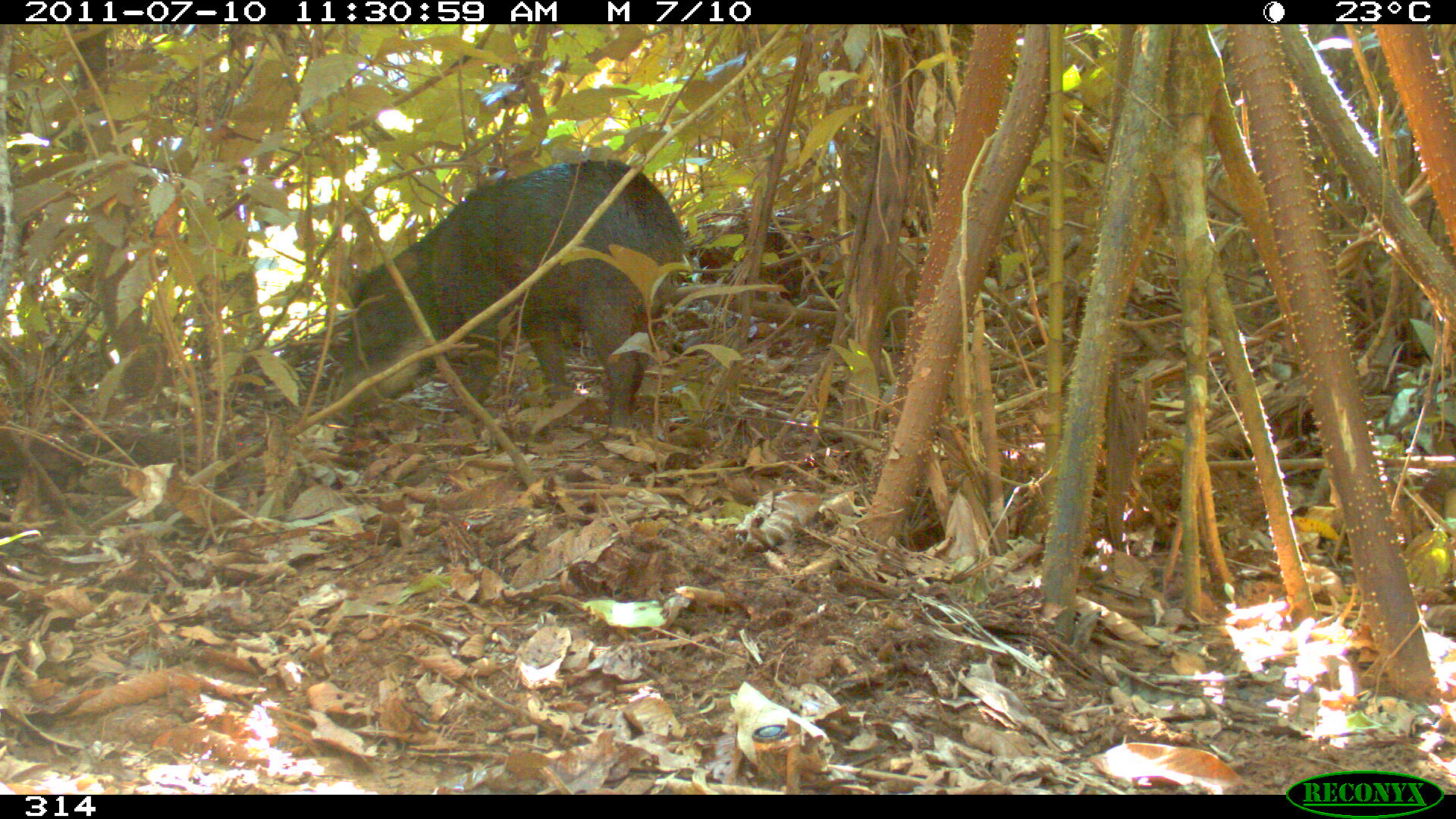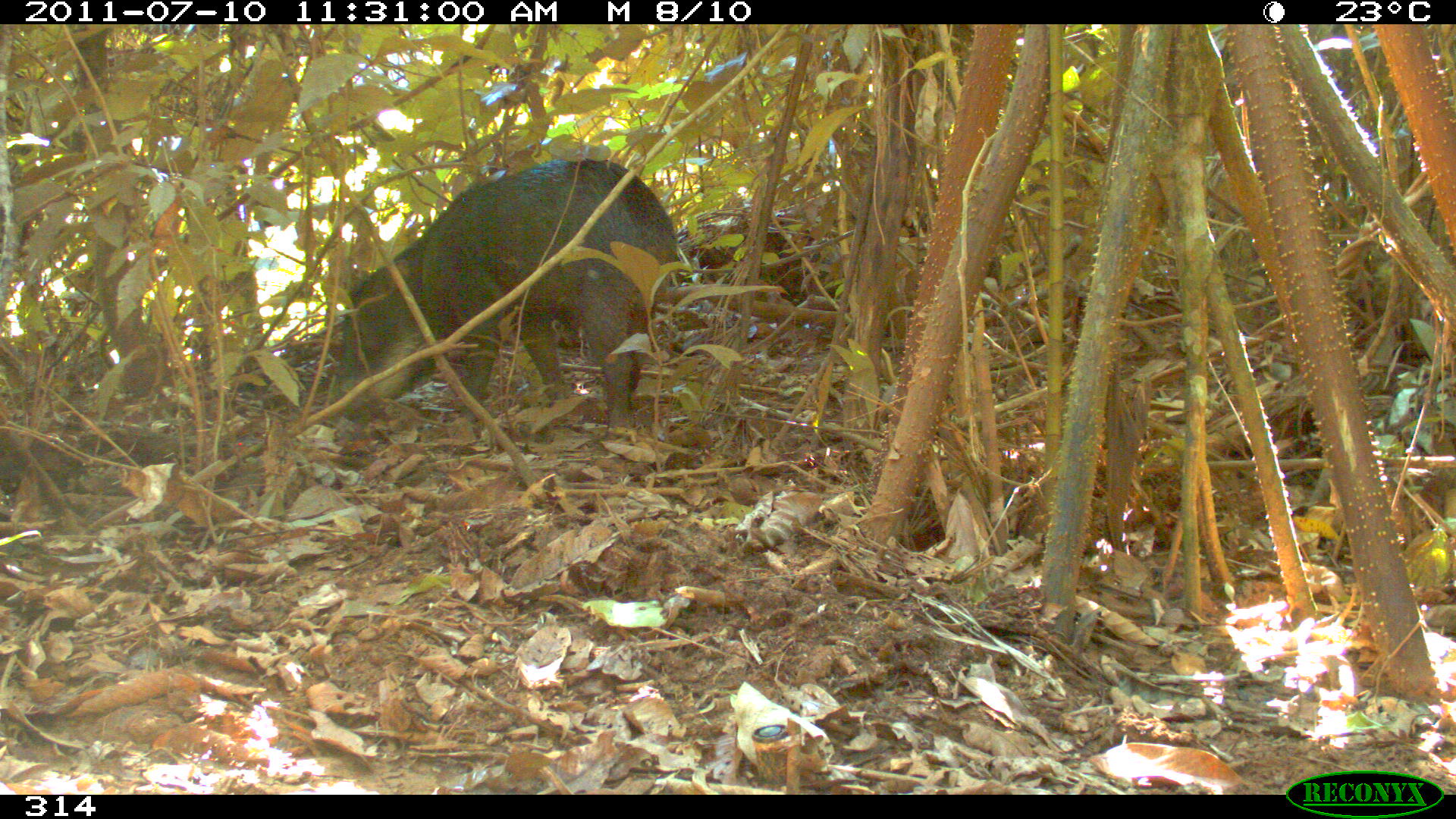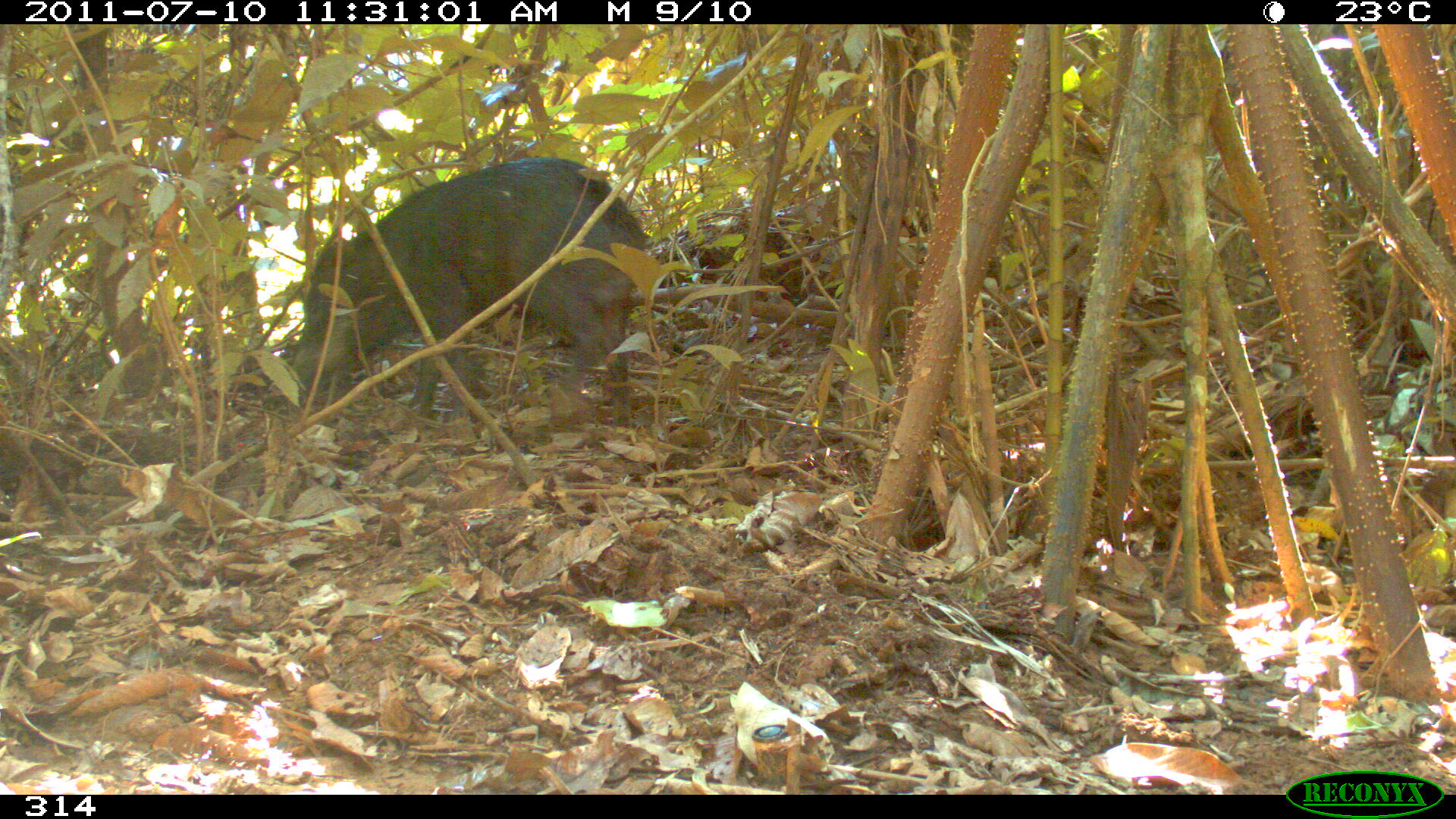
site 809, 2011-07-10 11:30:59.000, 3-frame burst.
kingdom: Animalia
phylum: Chordata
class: Mammalia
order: Artiodactyla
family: Tayassuidae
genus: Tayassu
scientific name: Tayassu pecari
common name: white-lipped peccary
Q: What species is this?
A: Tayassu pecari (white-lipped peccary).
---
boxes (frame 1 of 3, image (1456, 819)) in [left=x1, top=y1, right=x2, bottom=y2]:
tayassu pecari: [left=331, top=160, right=685, bottom=442]